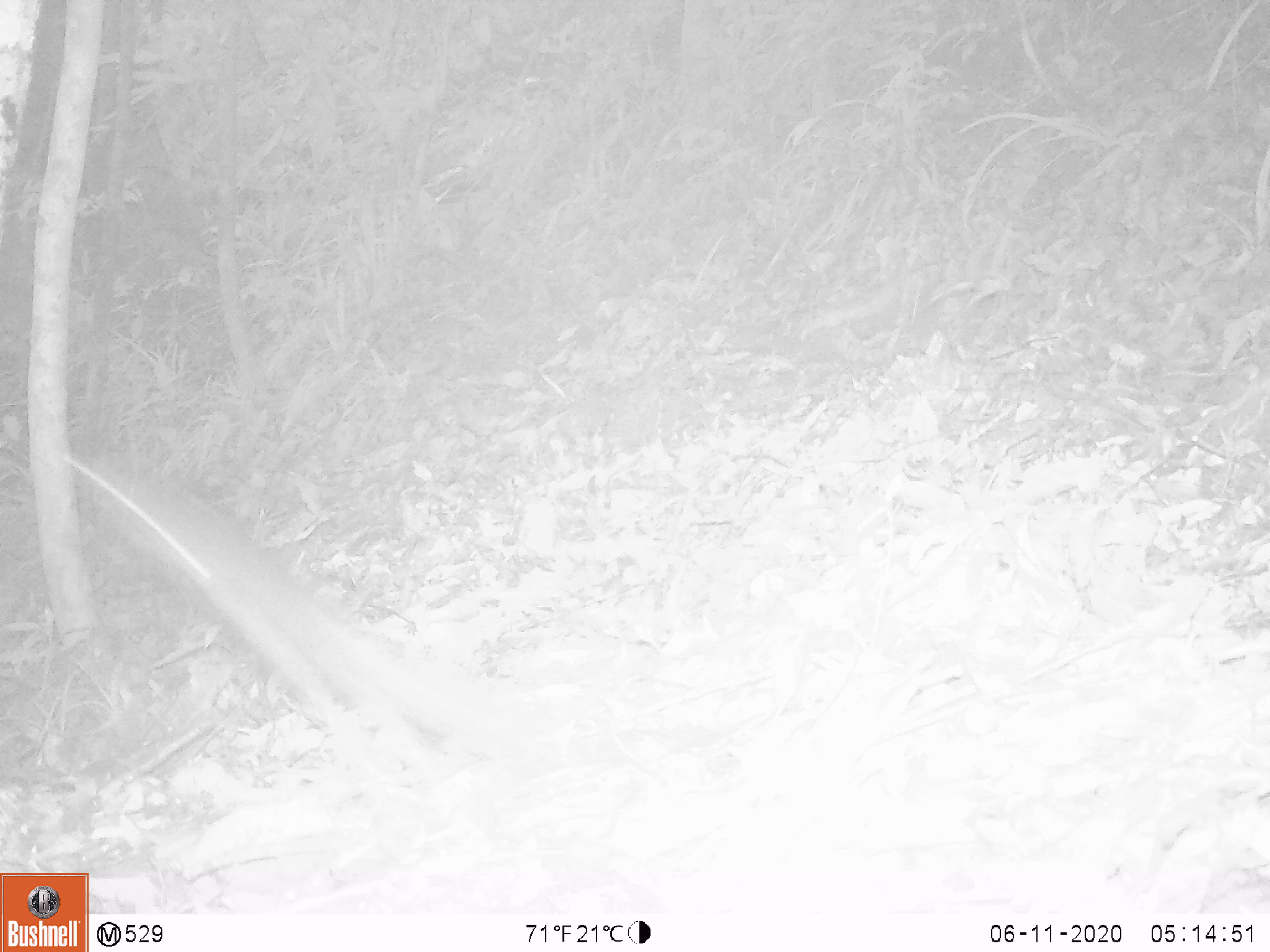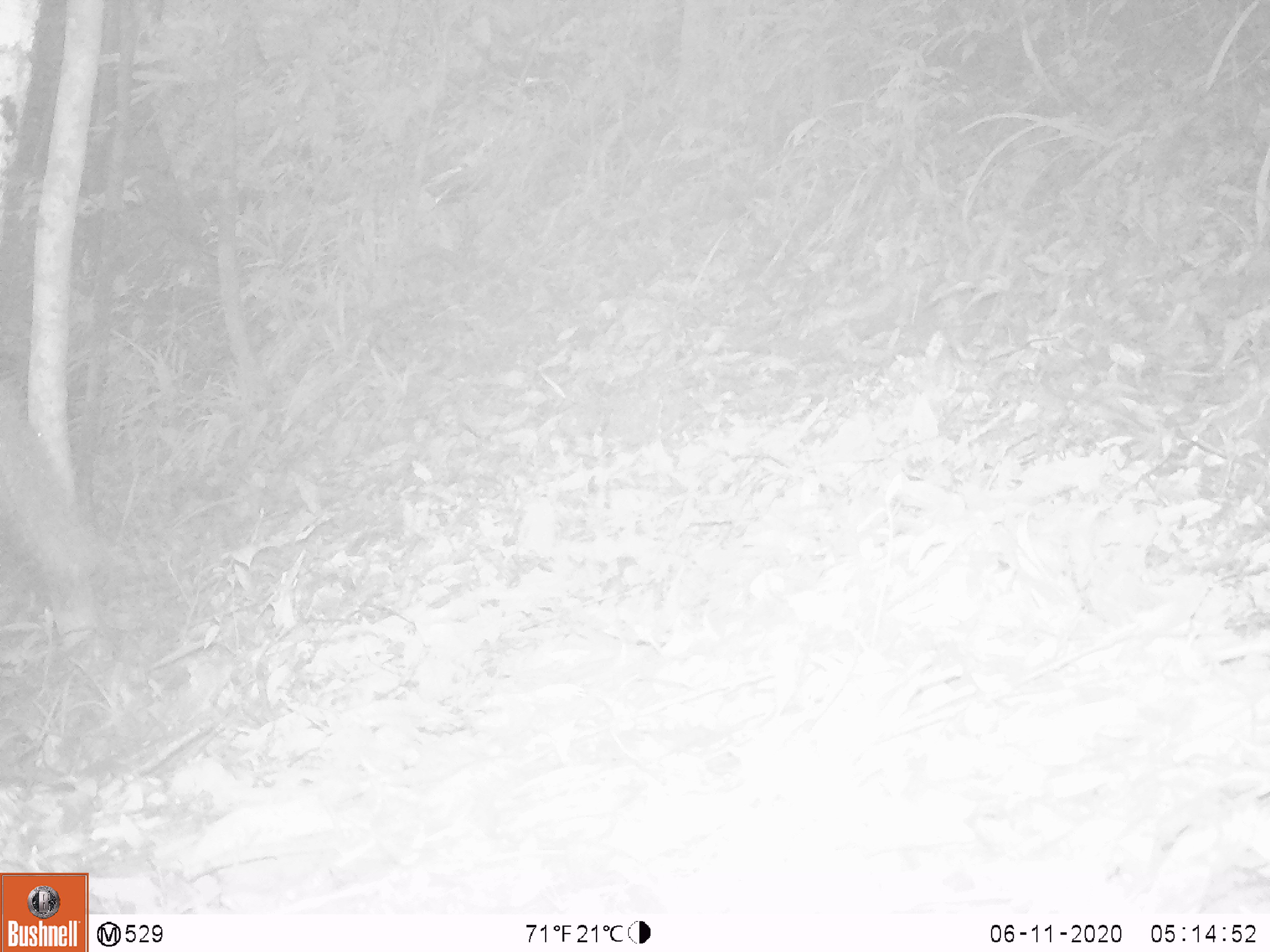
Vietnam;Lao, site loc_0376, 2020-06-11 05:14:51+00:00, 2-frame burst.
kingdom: Animalia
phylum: Chordata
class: Mammalia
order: Rodentia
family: Sciuridae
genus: Dremomys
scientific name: Dremomys rufigenis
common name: red-cheeked squirrel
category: red cheeked squirrel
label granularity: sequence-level